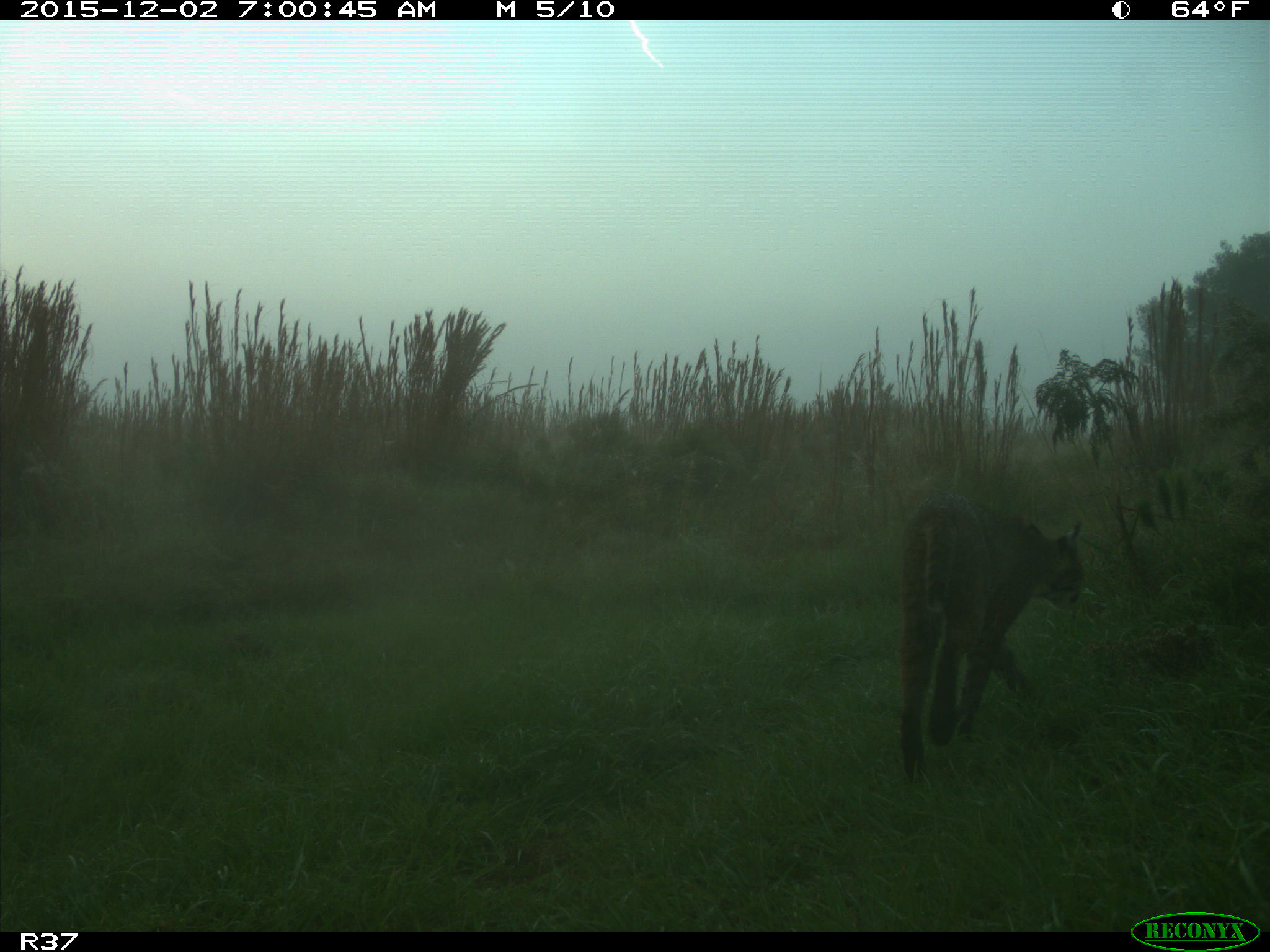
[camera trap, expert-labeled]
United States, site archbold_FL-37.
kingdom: Animalia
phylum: Chordata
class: Mammalia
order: Carnivora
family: Felidae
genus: Lynx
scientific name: Lynx rufus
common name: bobcat